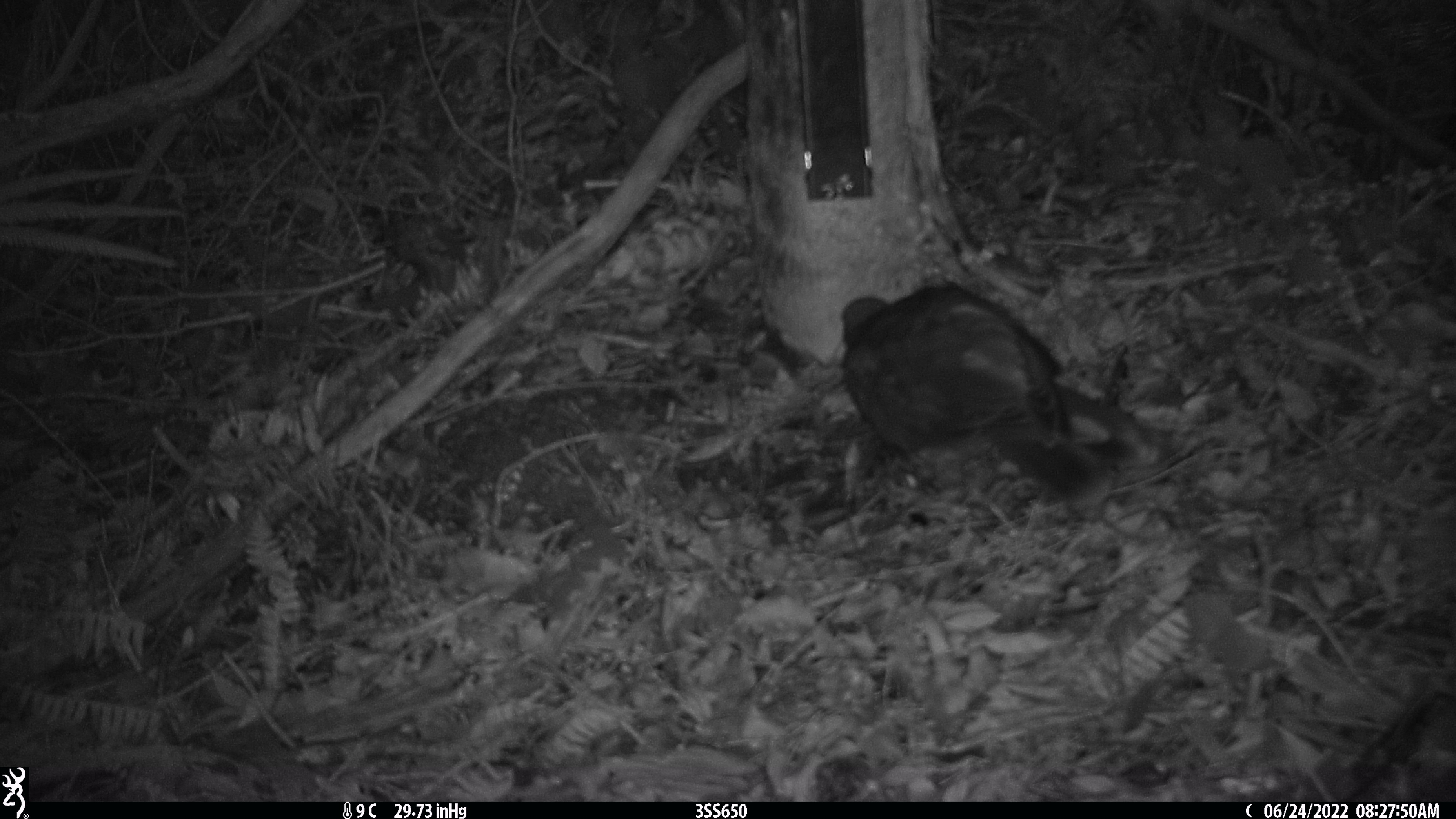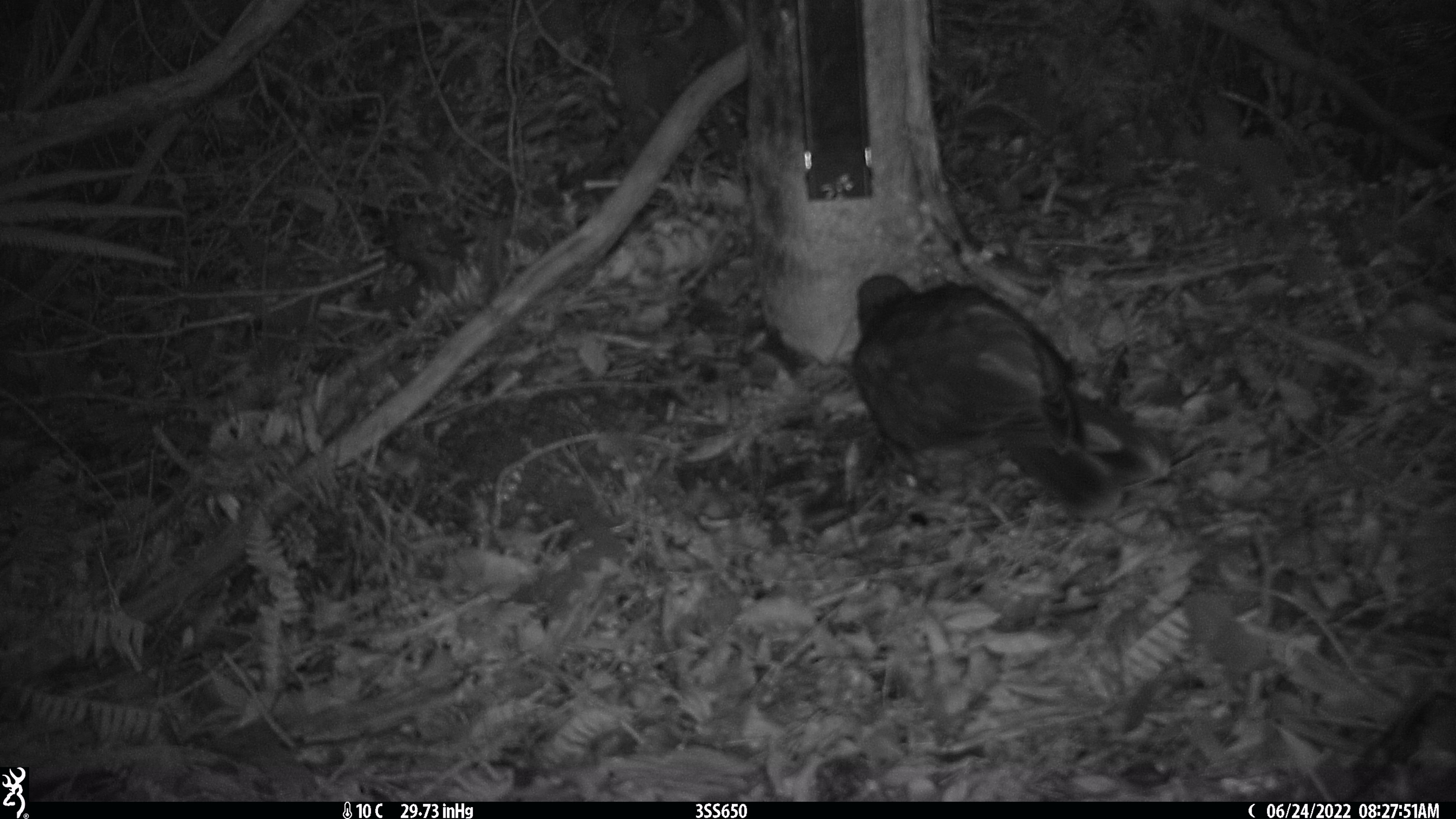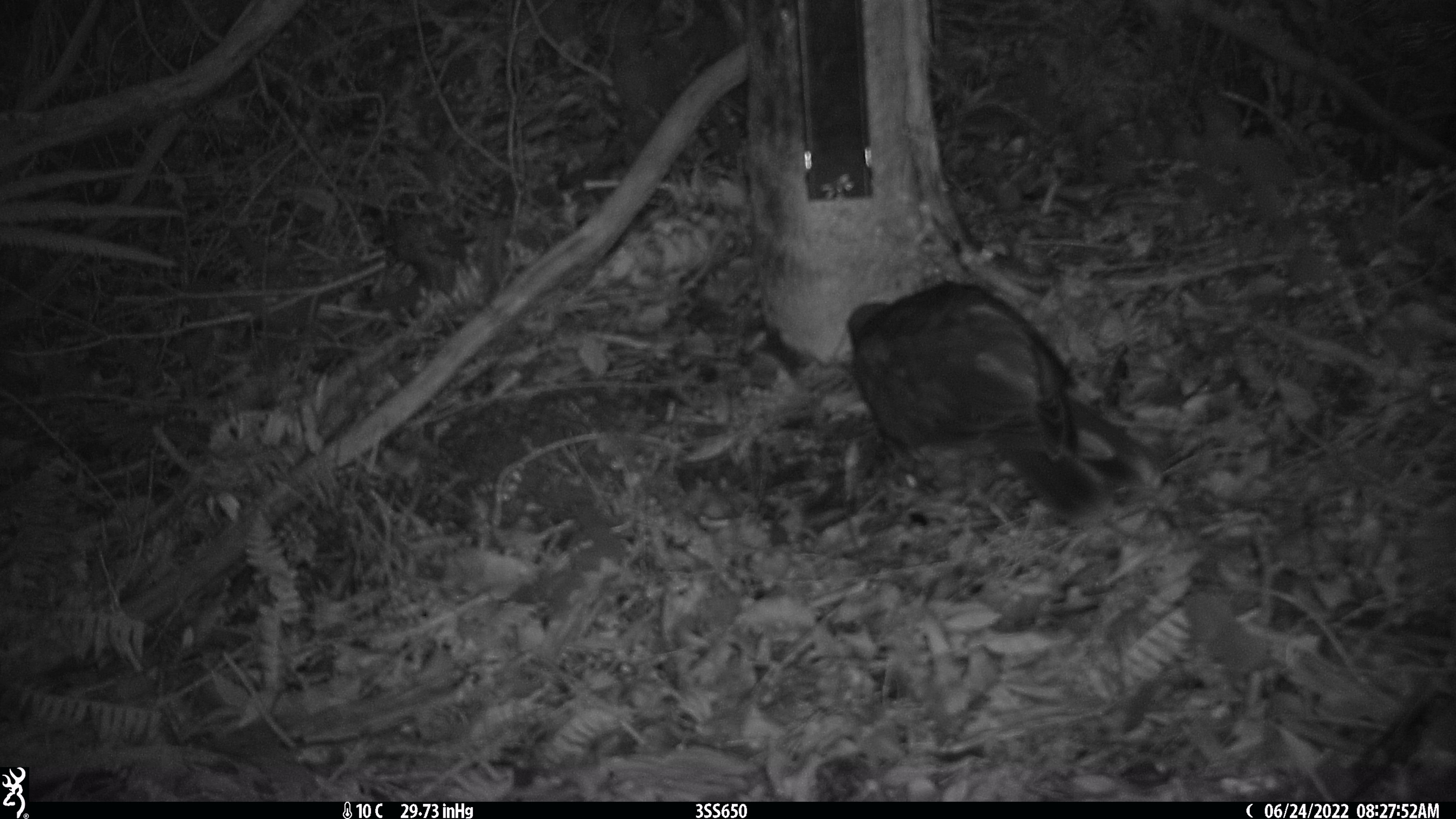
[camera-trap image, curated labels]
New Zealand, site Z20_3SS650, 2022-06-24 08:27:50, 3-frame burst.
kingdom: Animalia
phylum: Chordata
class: Aves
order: Psittaciformes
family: Strigopidae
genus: Nestor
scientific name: Nestor notabilis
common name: kea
Kea (Nestor notabilis).